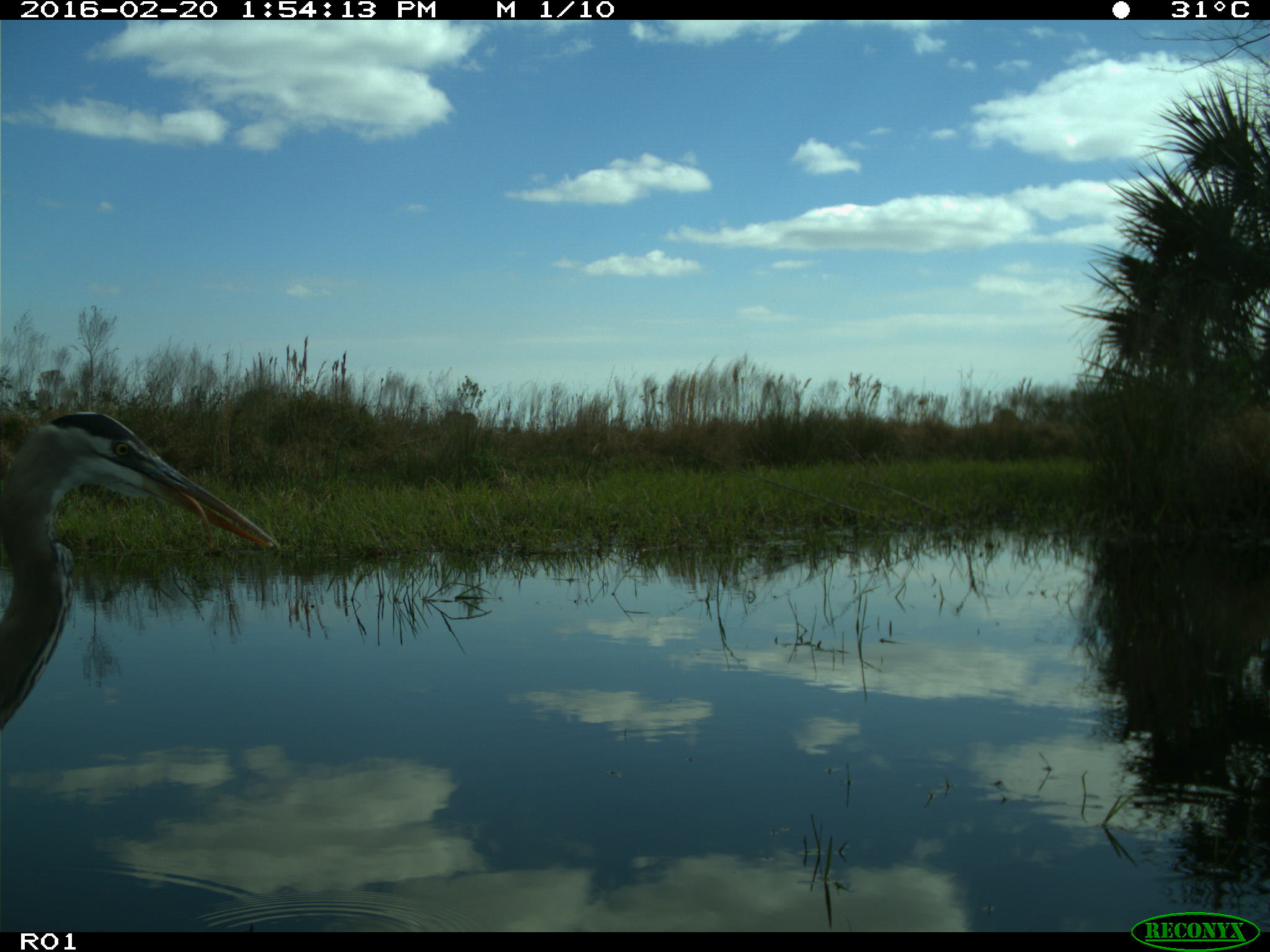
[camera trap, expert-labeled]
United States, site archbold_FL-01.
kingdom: Animalia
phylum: Chordata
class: Aves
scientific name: Aves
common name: birds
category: unidentified bird